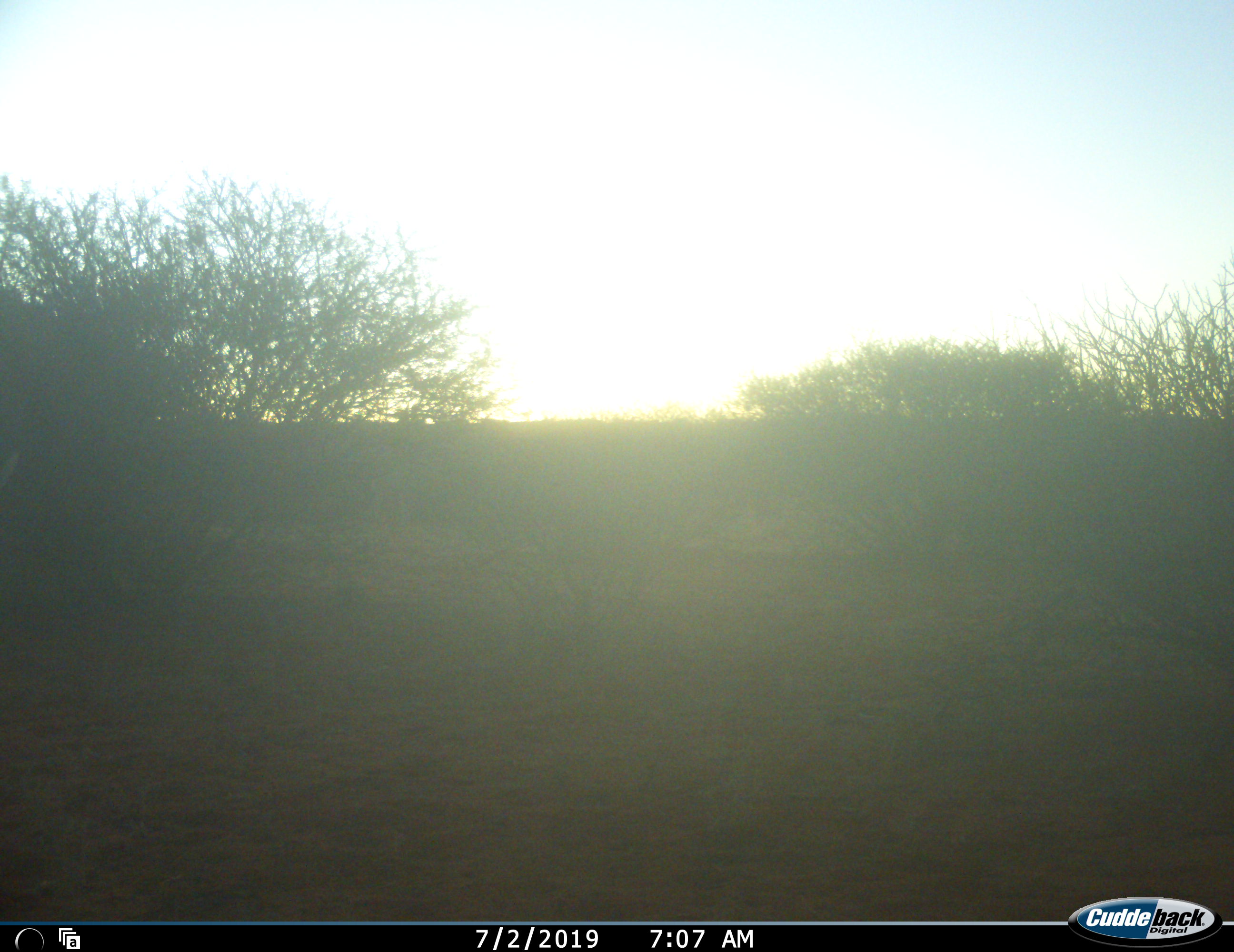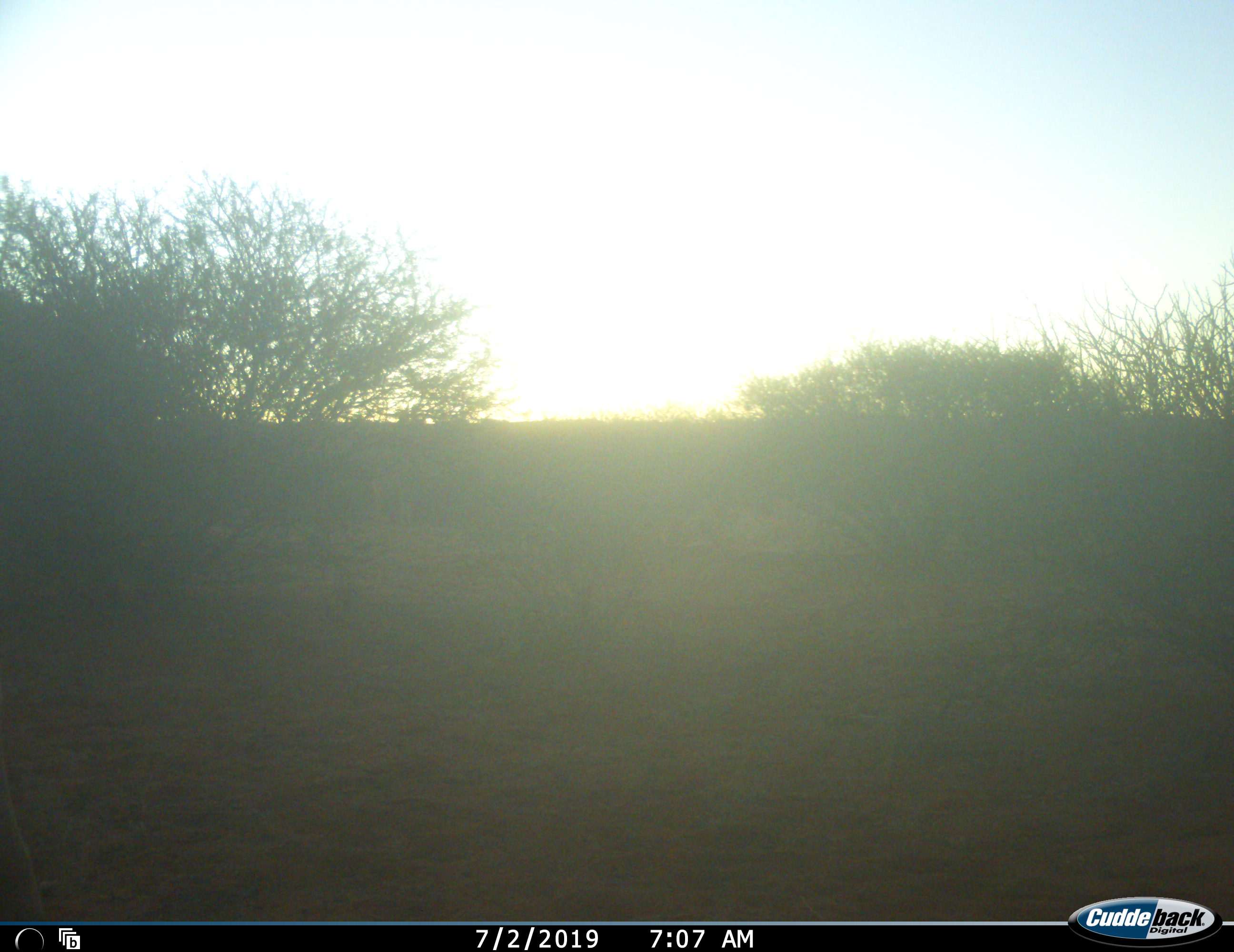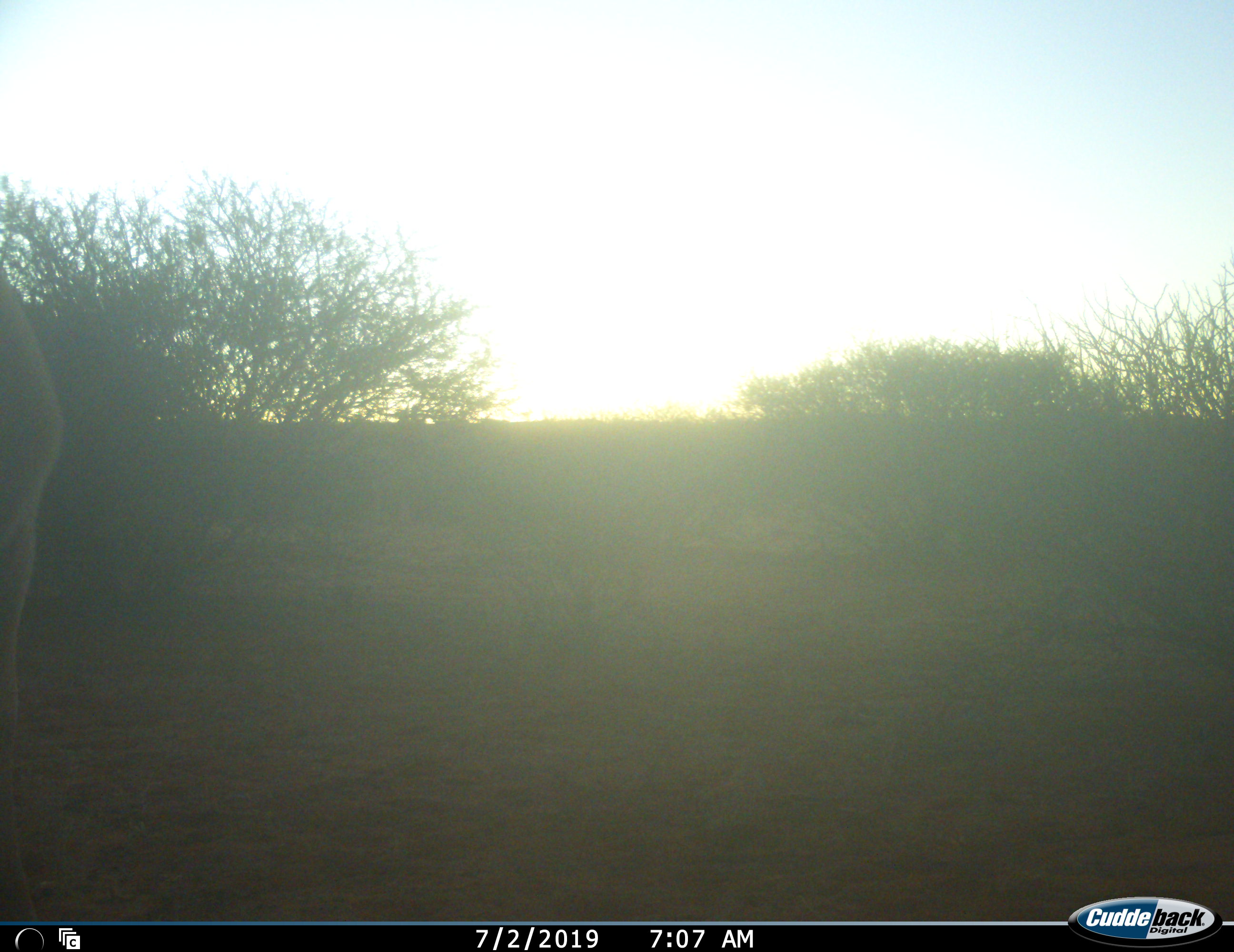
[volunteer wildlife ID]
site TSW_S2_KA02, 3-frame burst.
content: unidentified animal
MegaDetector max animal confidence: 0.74